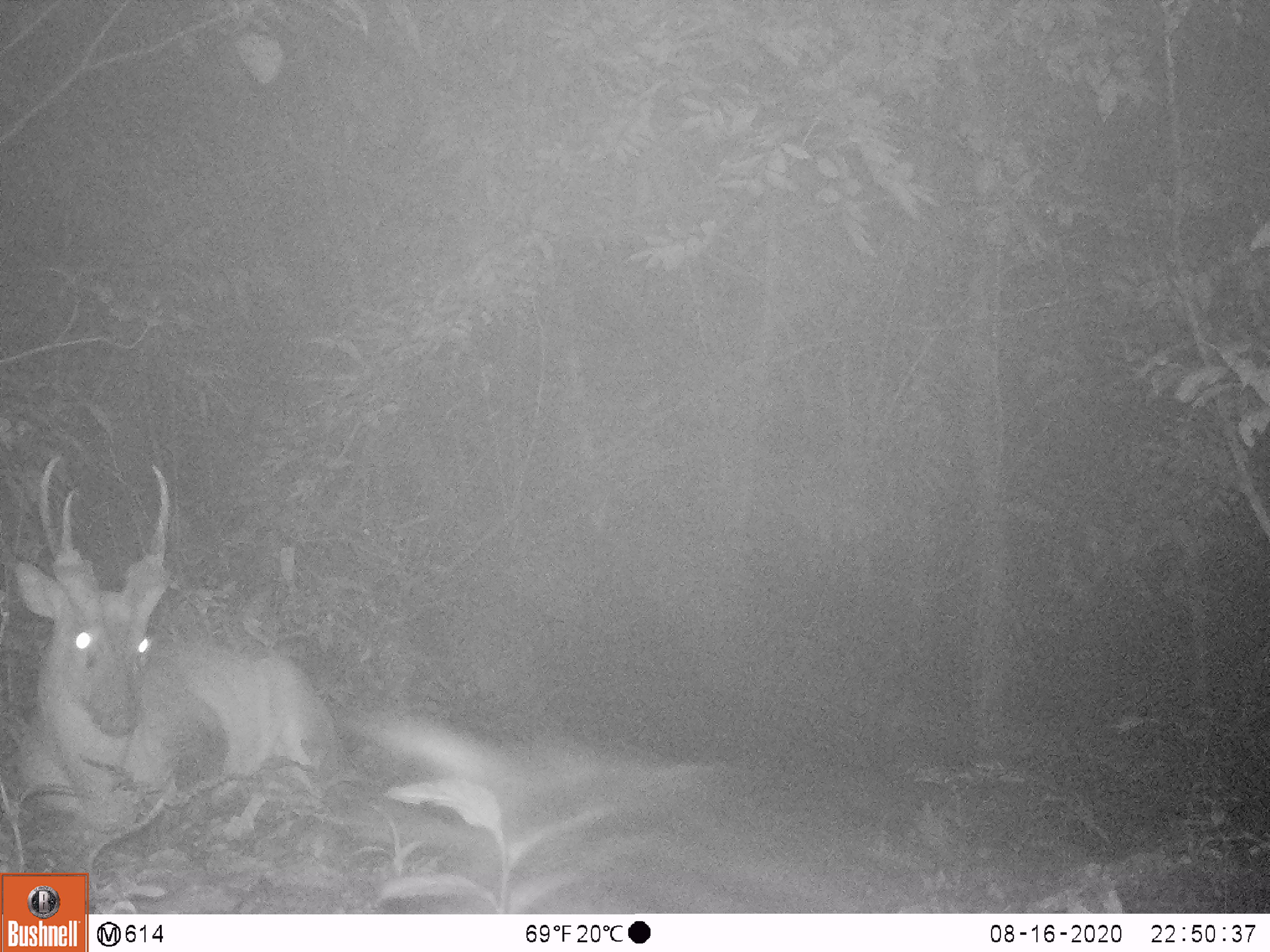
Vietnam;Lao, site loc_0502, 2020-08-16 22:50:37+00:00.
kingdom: Animalia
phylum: Chordata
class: Mammalia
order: Artiodactyla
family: Cervidae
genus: Muntiacus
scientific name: Muntiacus vuquangensis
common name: large-antlered muntjac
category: large antlered muntjac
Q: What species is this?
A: Large antlered muntjac (large-antlered muntjac) (Muntiacus vuquangensis).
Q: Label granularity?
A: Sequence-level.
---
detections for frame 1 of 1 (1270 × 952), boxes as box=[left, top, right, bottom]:
large antlered muntjac: box=[11, 453, 350, 835]